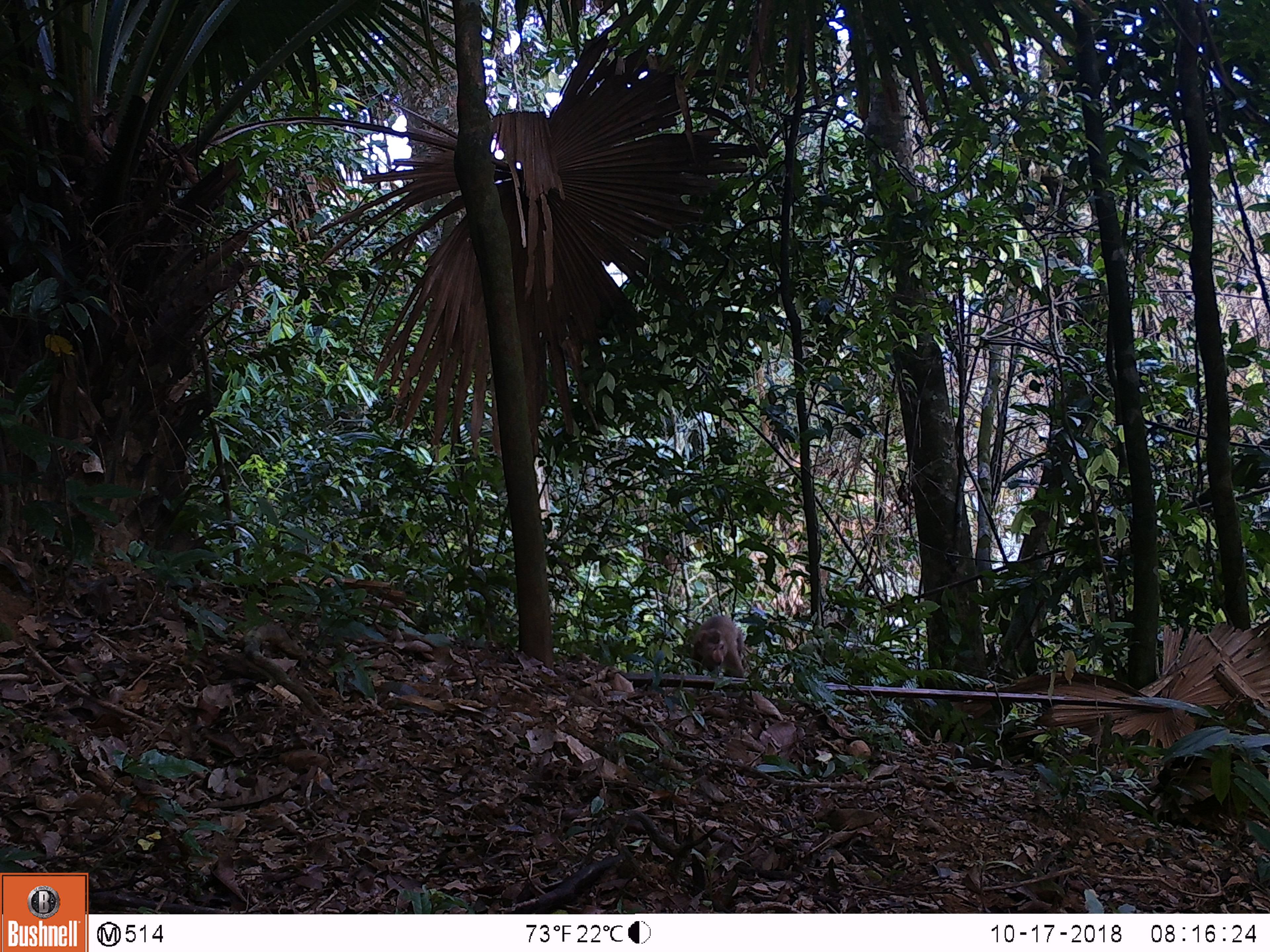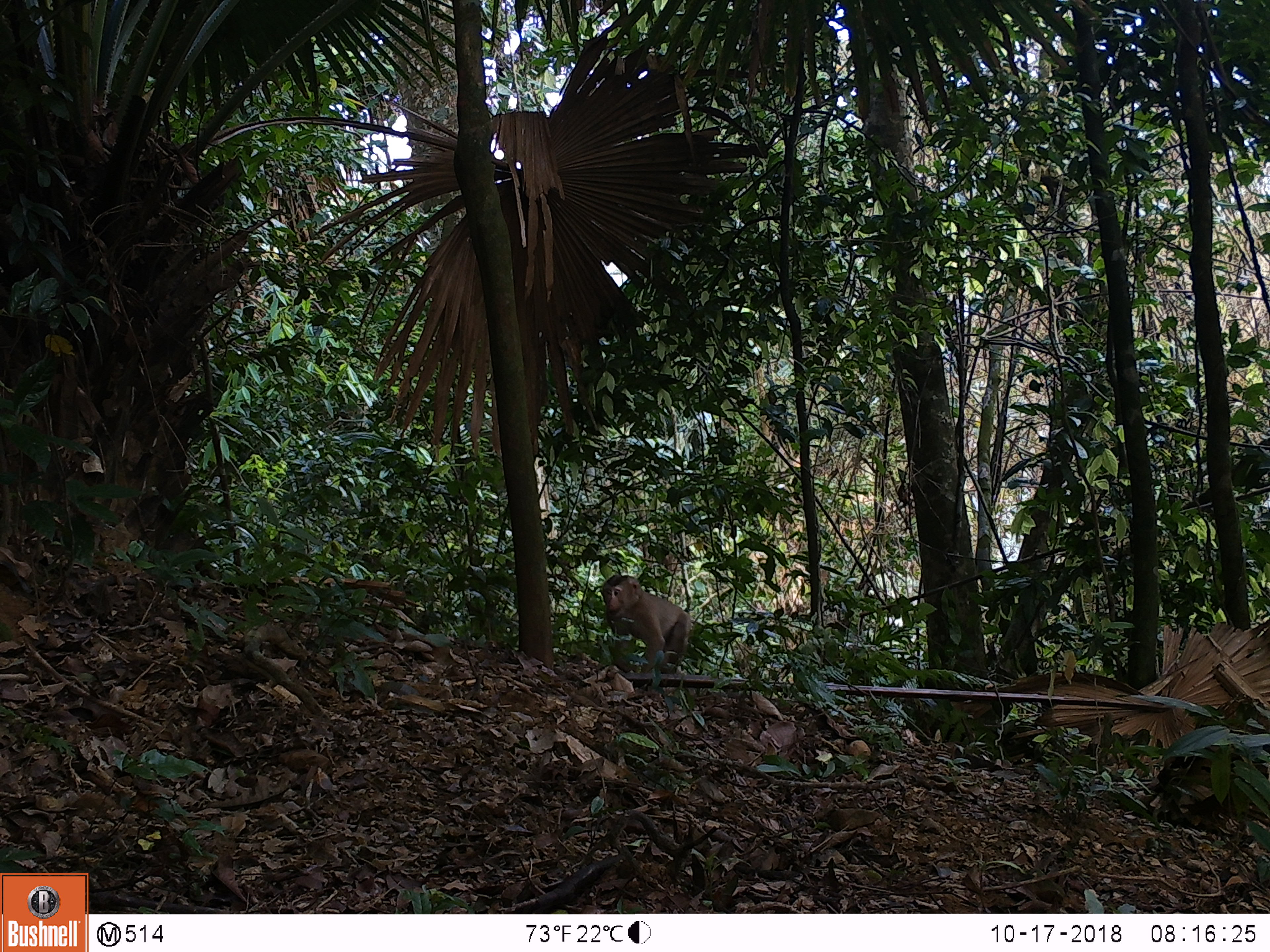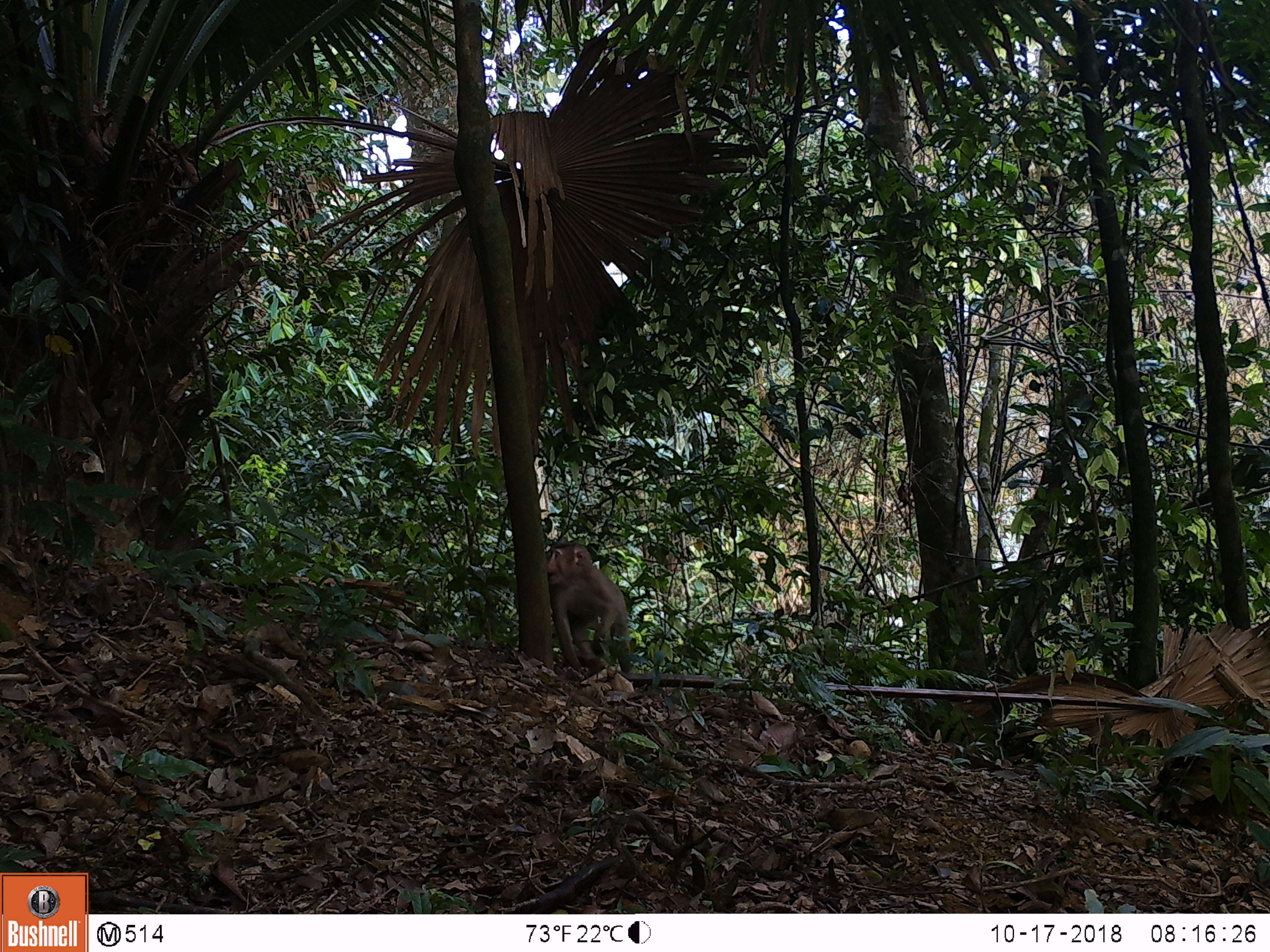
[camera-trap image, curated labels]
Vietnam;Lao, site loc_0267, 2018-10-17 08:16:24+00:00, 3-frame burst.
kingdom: Animalia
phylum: Chordata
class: Mammalia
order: Primates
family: Cercopithecidae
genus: Macaca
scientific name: Macaca nemestrina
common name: pig-tailed macaque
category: pig tailed macaque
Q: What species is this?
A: Pig tailed macaque (pig-tailed macaque) (Macaca nemestrina).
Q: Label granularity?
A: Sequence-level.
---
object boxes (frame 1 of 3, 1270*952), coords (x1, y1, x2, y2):
pig tailed macaque: (692, 616, 744, 678)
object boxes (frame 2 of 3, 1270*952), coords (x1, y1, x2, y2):
pig tailed macaque: (602, 575, 691, 674)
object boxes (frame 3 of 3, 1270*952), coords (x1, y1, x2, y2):
pig tailed macaque: (546, 541, 632, 673)